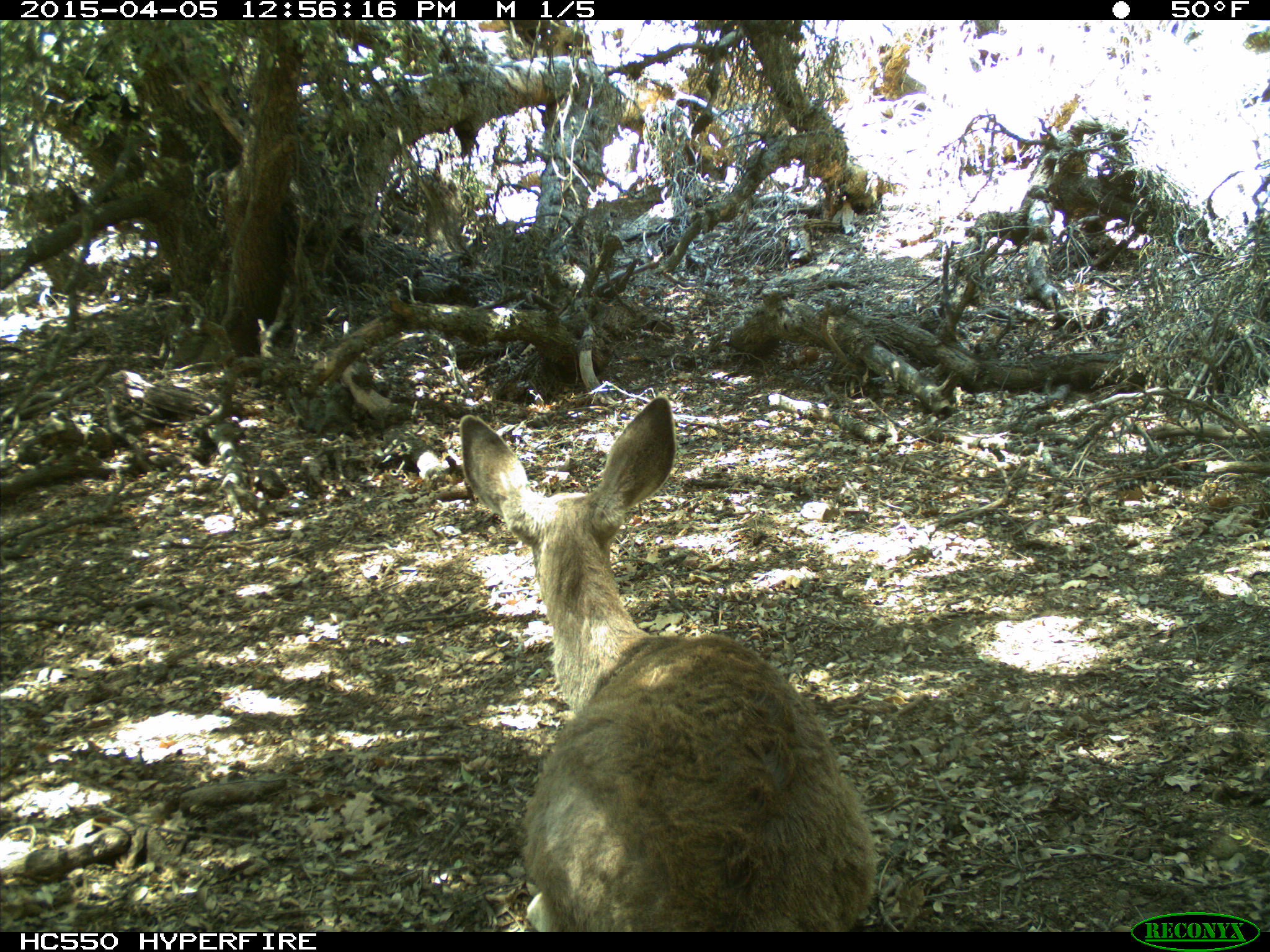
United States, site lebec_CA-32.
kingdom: Animalia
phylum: Chordata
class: Mammalia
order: Artiodactyla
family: Cervidae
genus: Odocoileus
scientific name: Odocoileus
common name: deer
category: unidentified deer